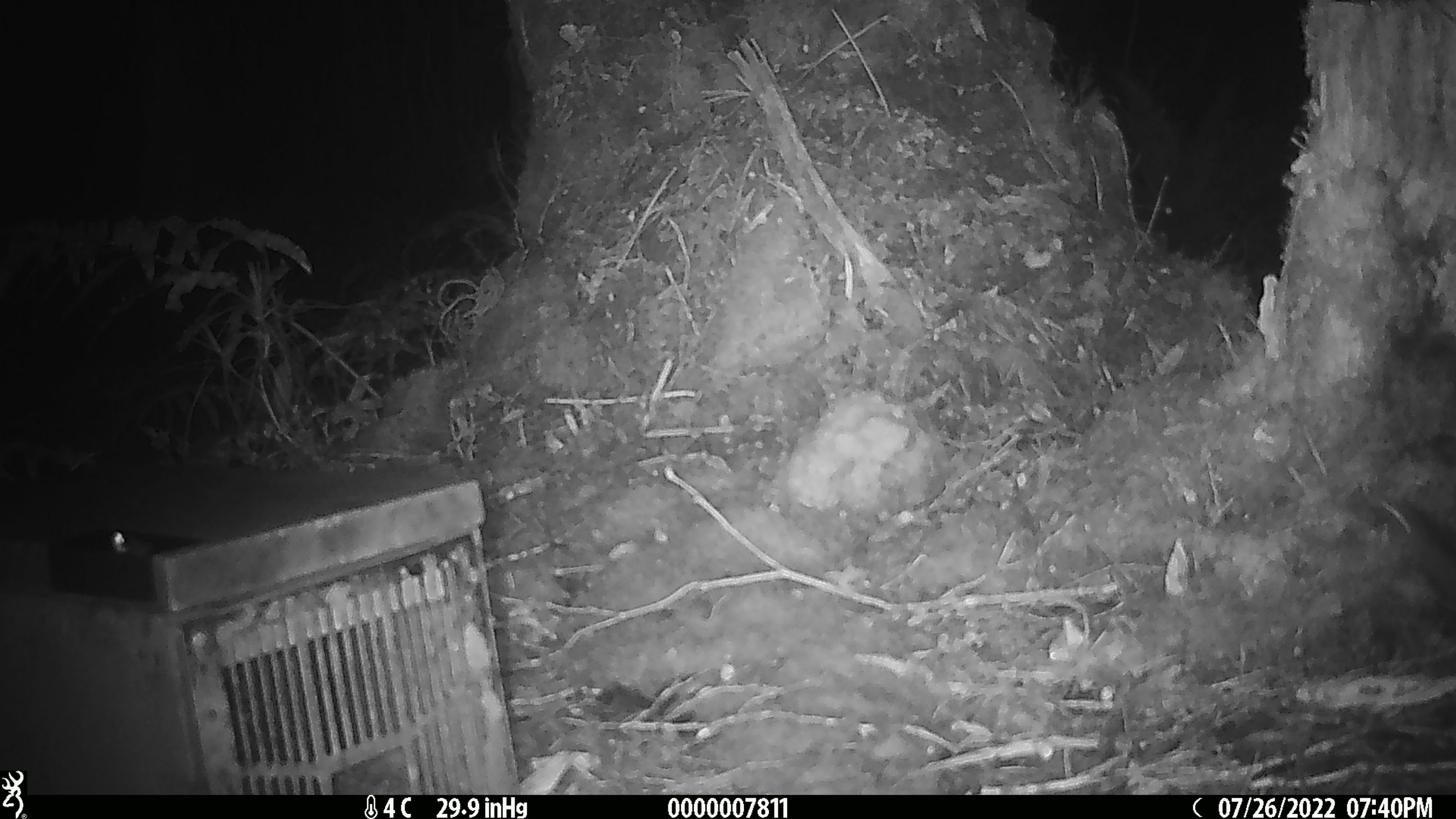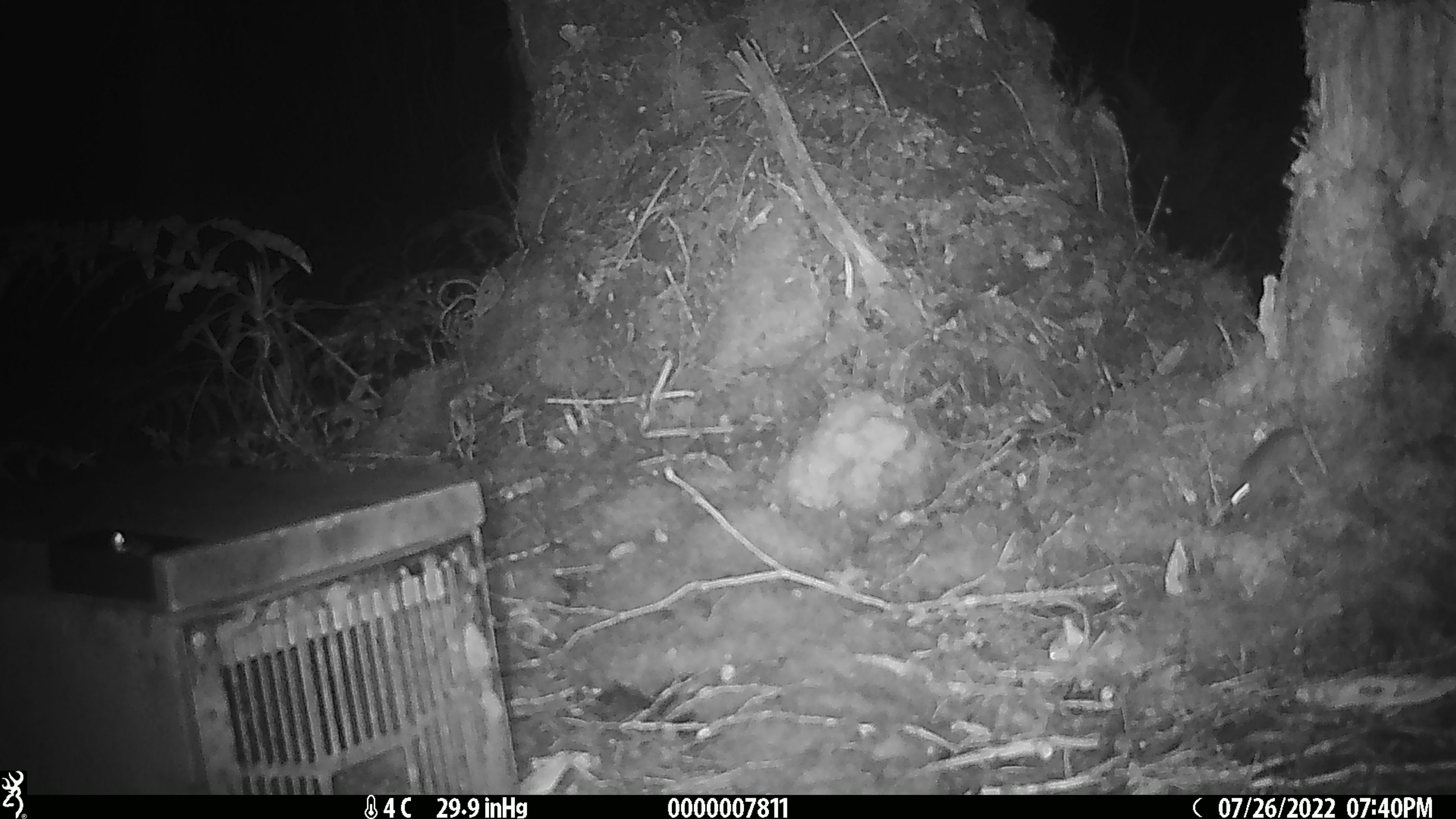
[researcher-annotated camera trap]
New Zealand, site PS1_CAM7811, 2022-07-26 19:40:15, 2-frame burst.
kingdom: Animalia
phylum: Chordata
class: Mammalia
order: Rodentia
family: Muridae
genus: Mus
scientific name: Mus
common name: mouse